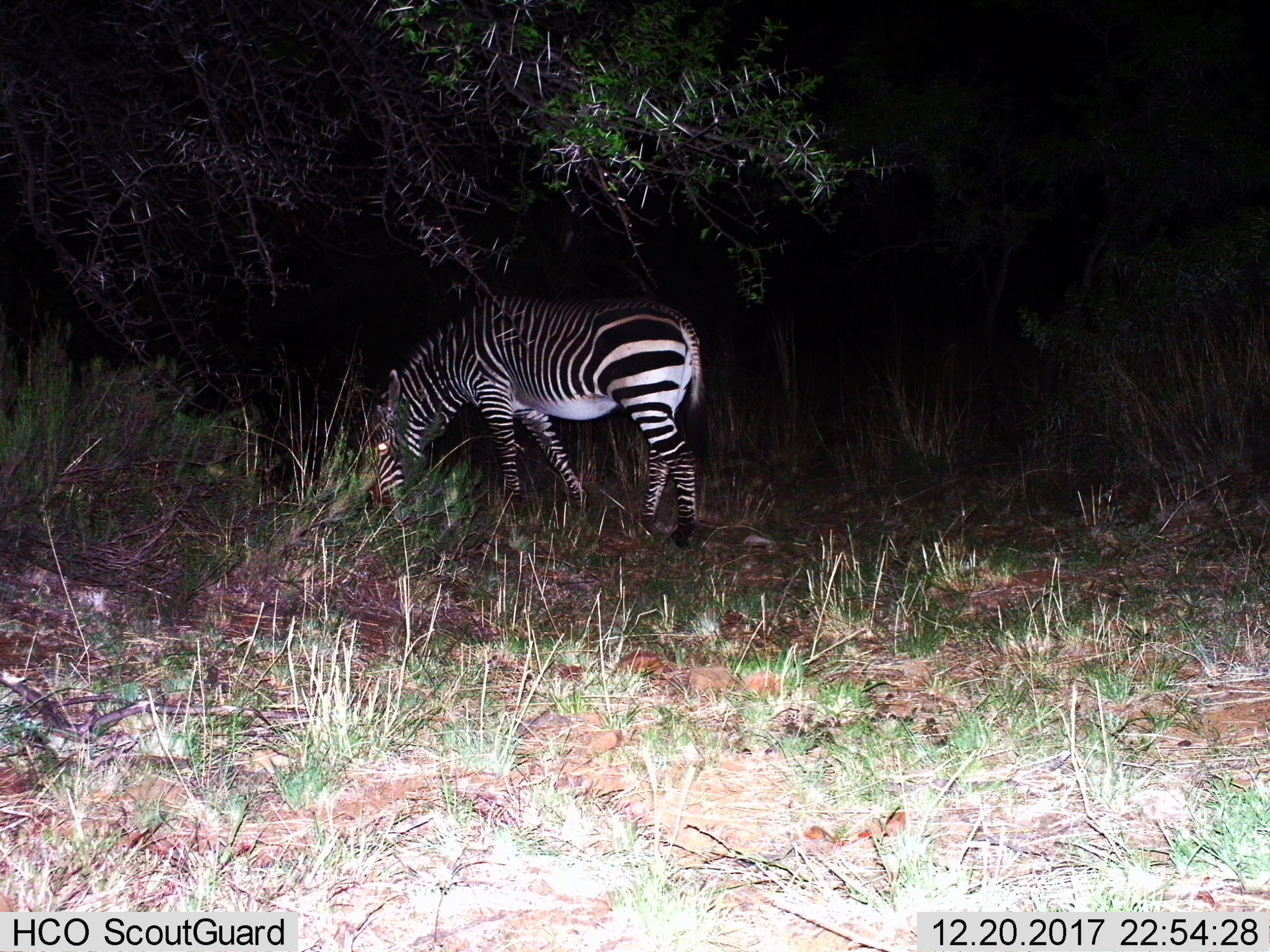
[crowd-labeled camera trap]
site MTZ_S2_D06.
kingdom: Animalia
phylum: Chordata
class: Mammalia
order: Perissodactyla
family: Equidae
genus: Equus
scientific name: Equus zebra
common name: mountain zebra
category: zebramountain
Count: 1.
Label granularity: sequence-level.